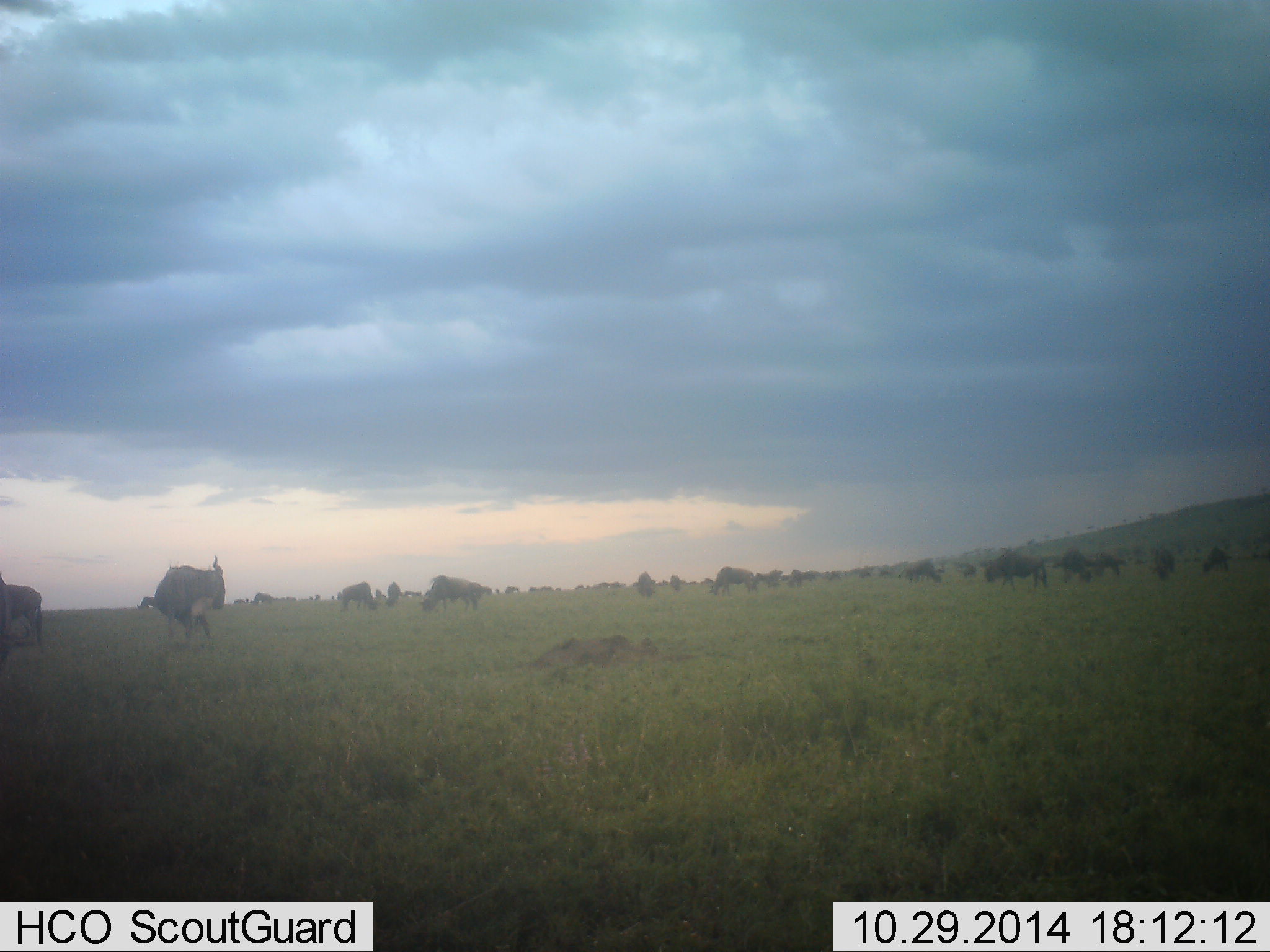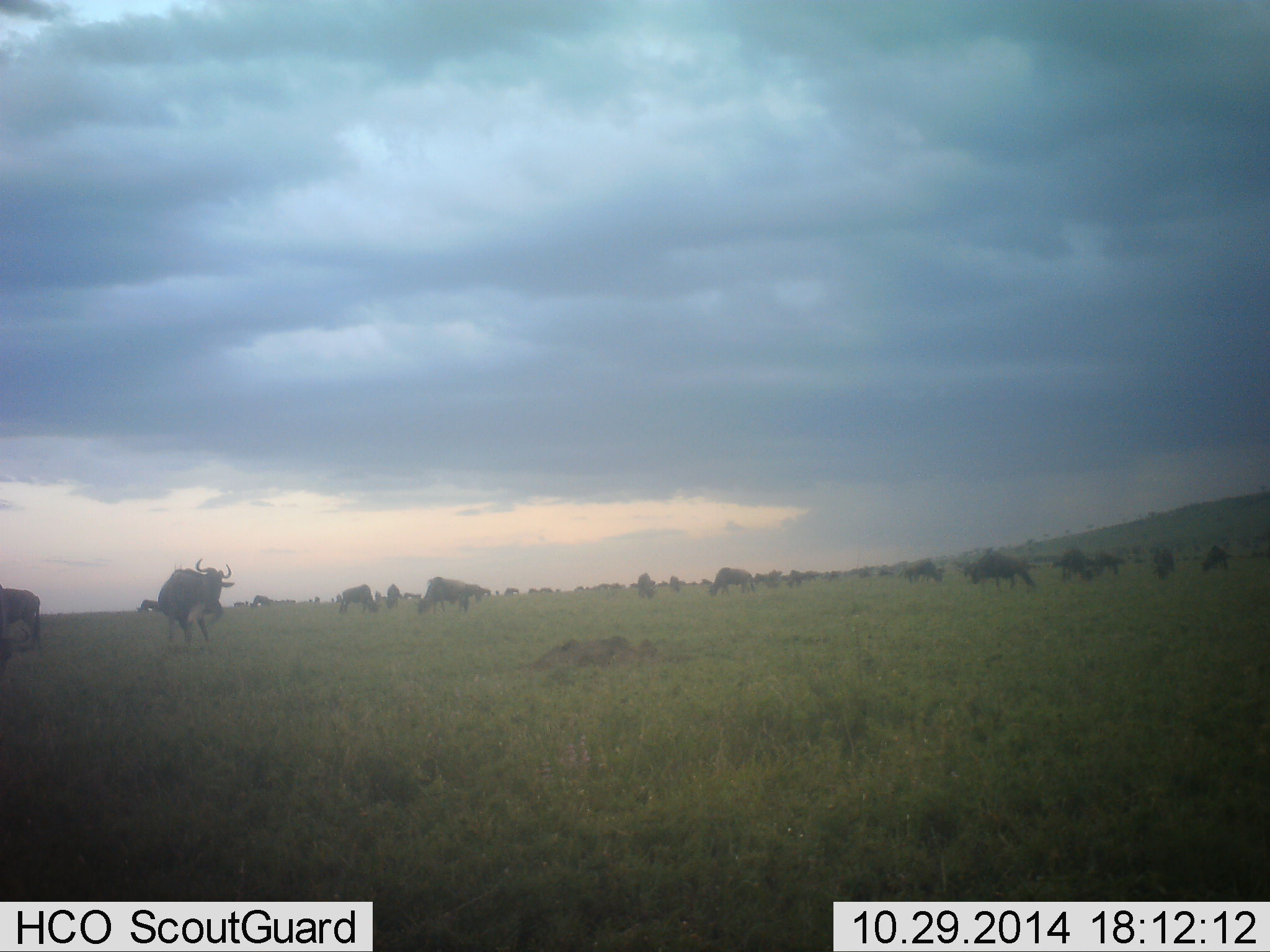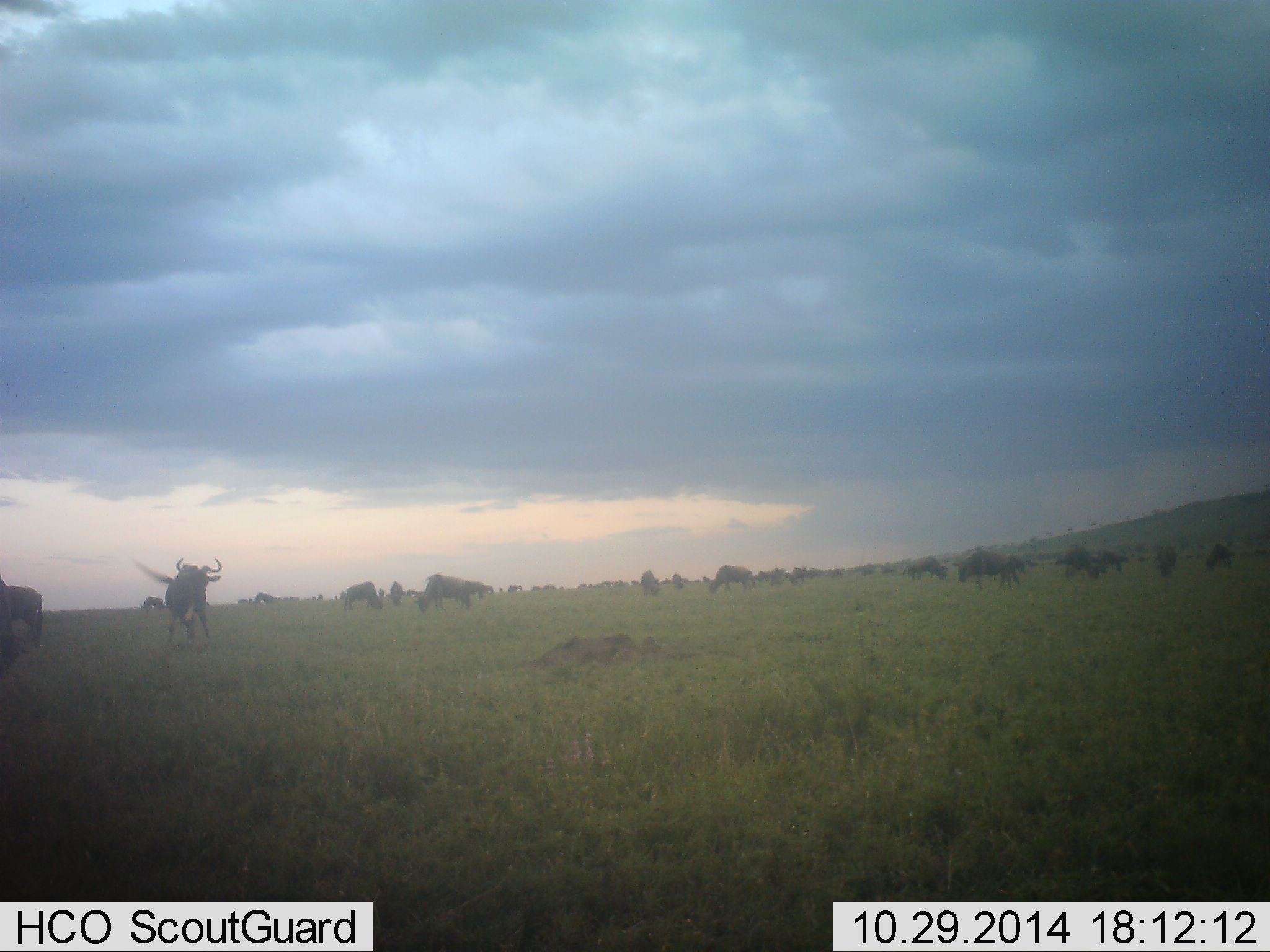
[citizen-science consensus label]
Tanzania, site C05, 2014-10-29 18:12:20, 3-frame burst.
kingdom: Animalia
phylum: Chordata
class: Mammalia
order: Artiodactyla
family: Bovidae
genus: Connochaetes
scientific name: Connochaetes taurinus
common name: blue wildebeest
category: wildebeest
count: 11-50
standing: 90%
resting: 10%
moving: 80%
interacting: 10%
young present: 0%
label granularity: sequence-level